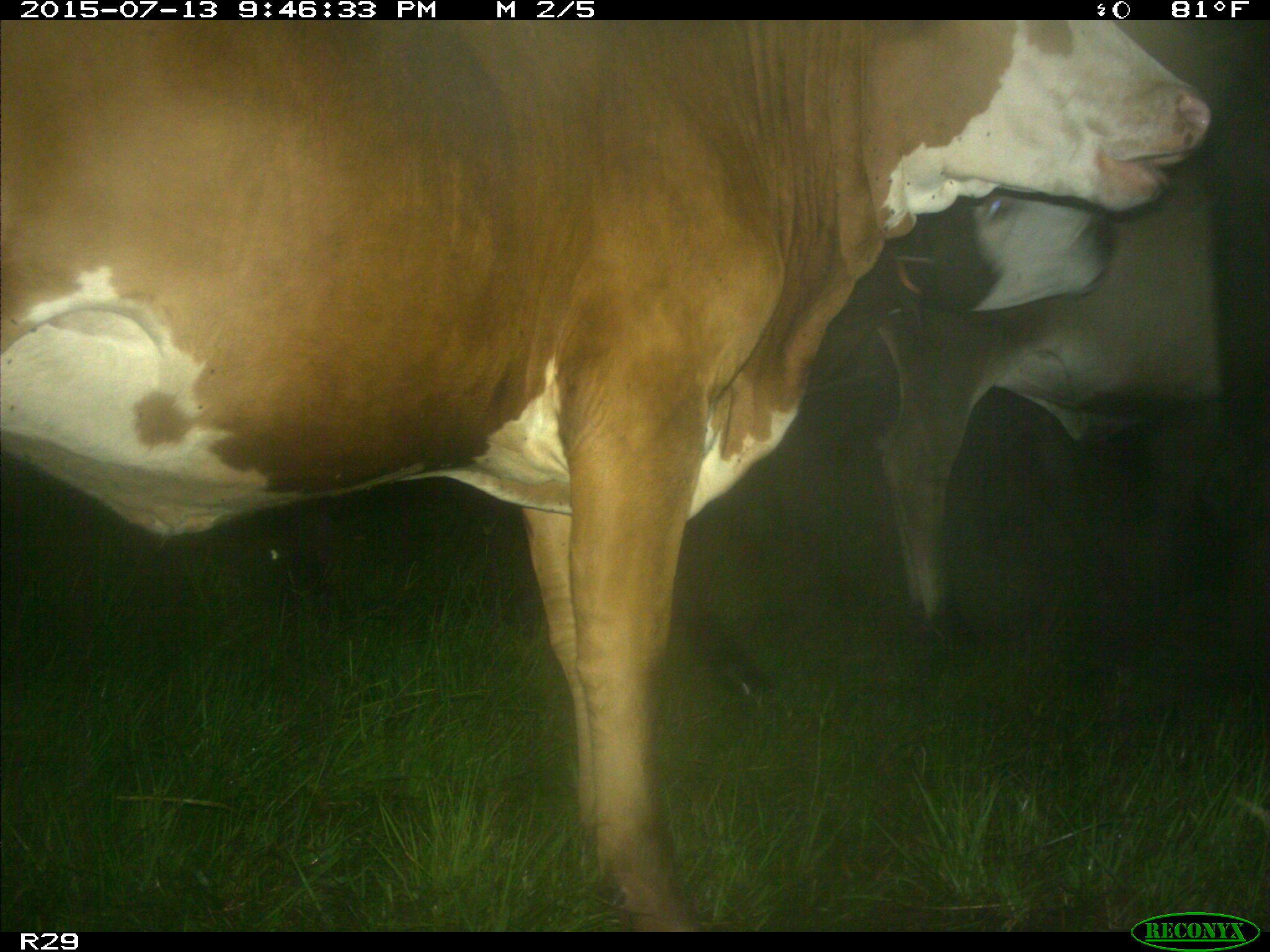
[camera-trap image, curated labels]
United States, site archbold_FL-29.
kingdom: Animalia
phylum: Chordata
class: Mammalia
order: Artiodactyla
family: Bovidae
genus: Bos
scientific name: Bos taurus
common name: domestic cow